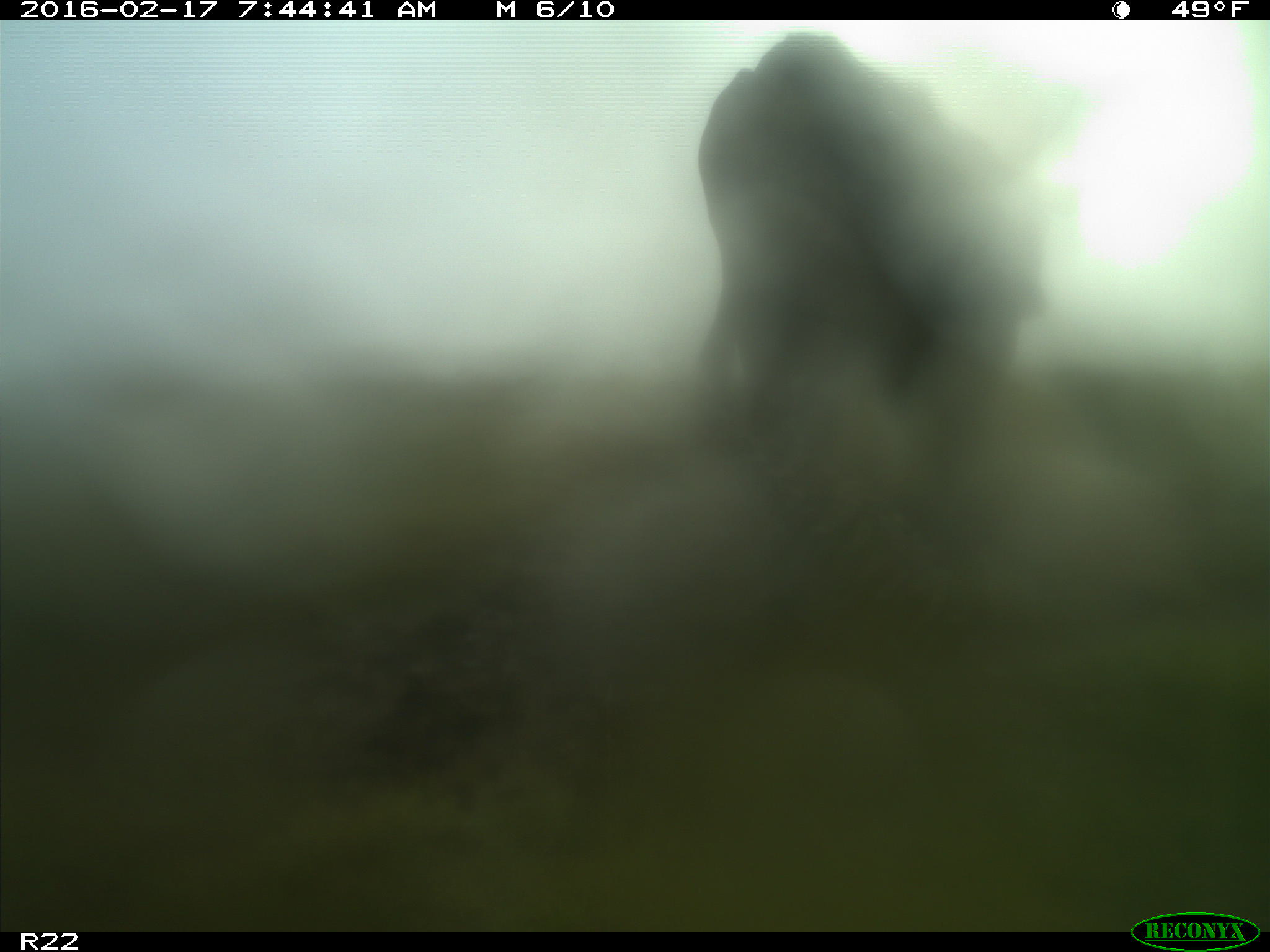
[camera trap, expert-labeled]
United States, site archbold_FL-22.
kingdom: Animalia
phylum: Chordata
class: Mammalia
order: Artiodactyla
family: Bovidae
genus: Bos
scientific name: Bos taurus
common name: domestic cow